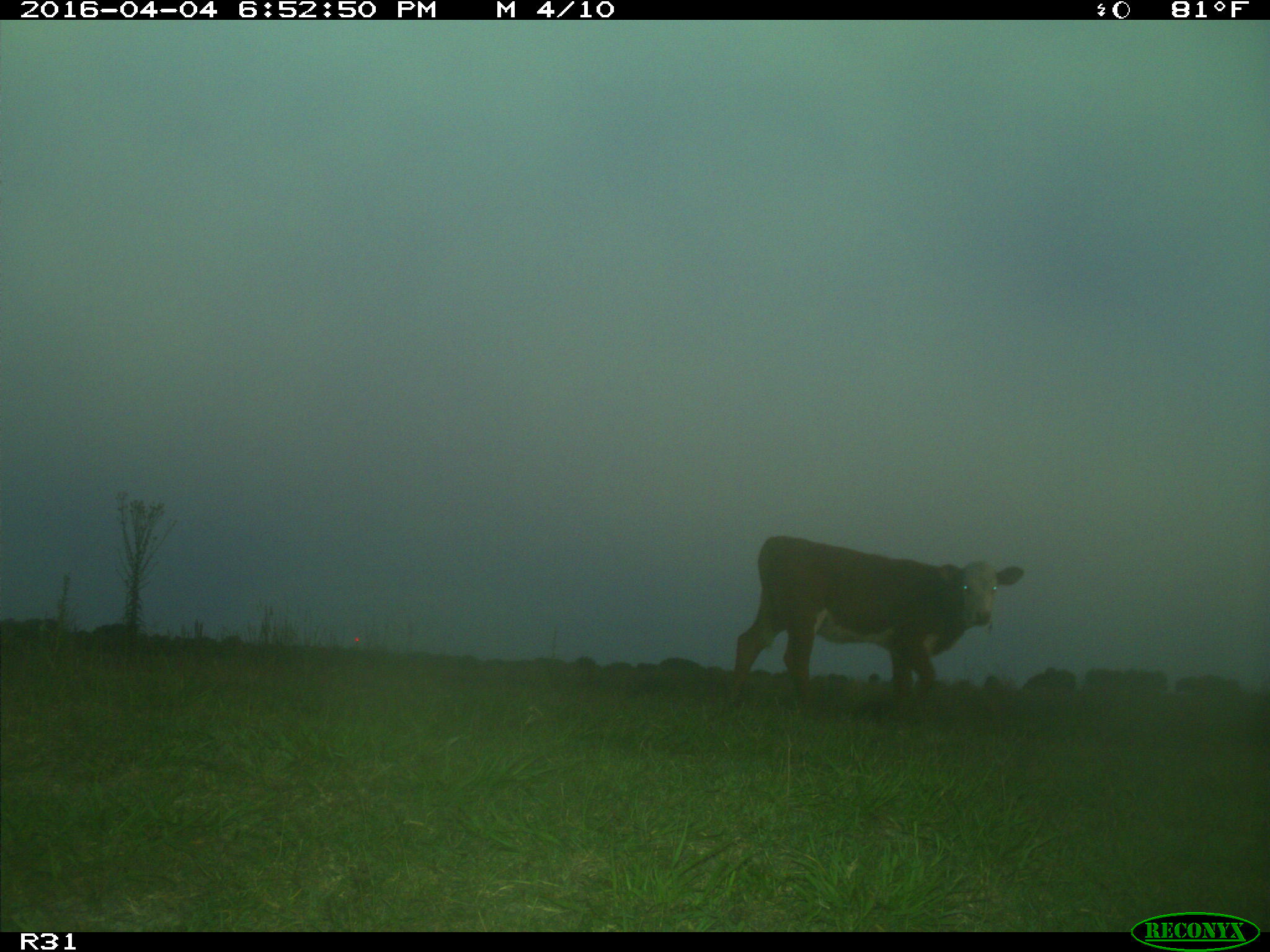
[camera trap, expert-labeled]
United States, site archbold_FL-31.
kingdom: Animalia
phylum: Chordata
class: Mammalia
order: Artiodactyla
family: Bovidae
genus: Bos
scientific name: Bos taurus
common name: domestic cow